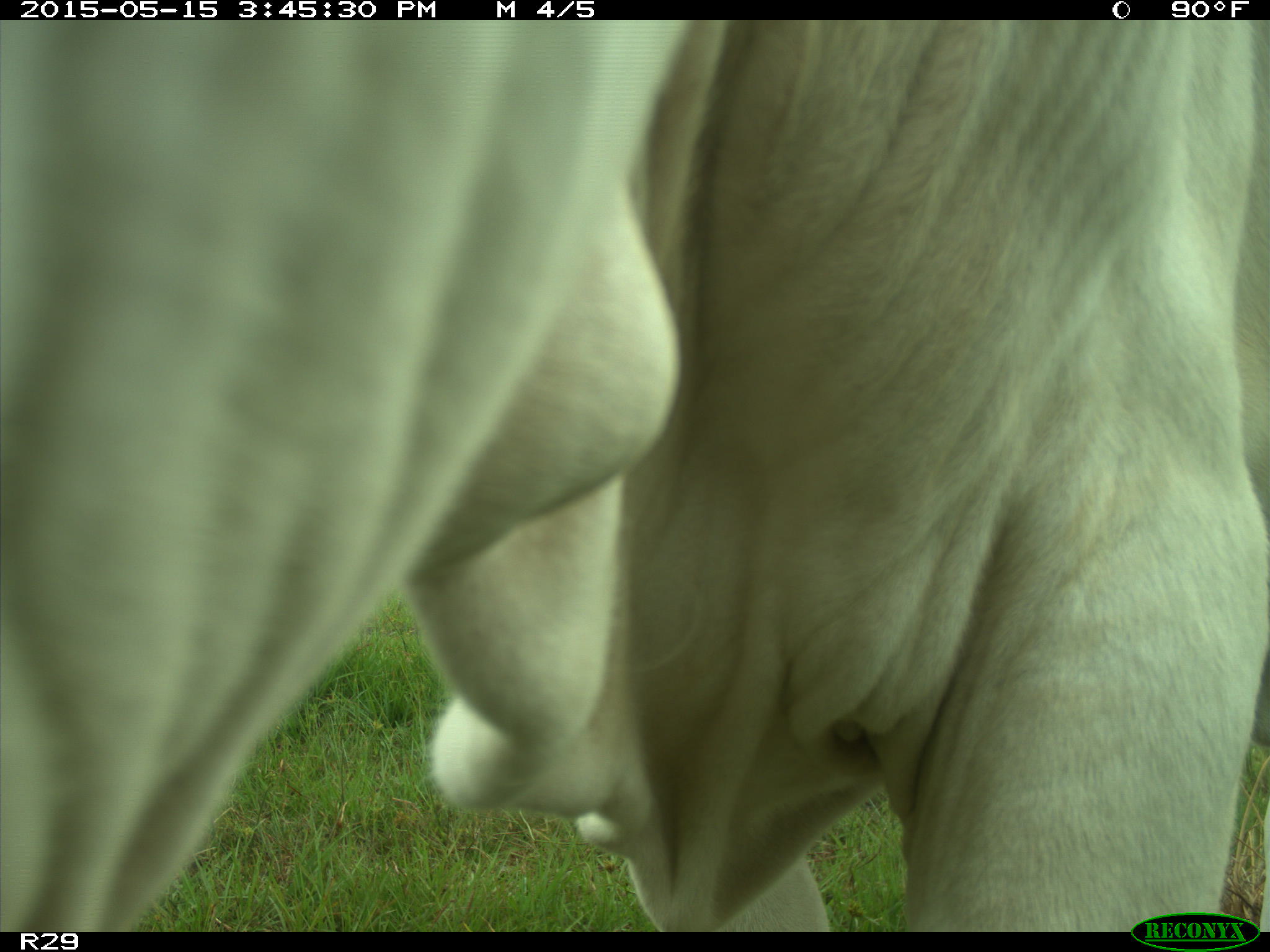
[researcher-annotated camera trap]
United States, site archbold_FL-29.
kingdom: Animalia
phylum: Chordata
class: Mammalia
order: Artiodactyla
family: Bovidae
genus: Bos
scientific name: Bos taurus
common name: domestic cow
Bos taurus (domestic cow).